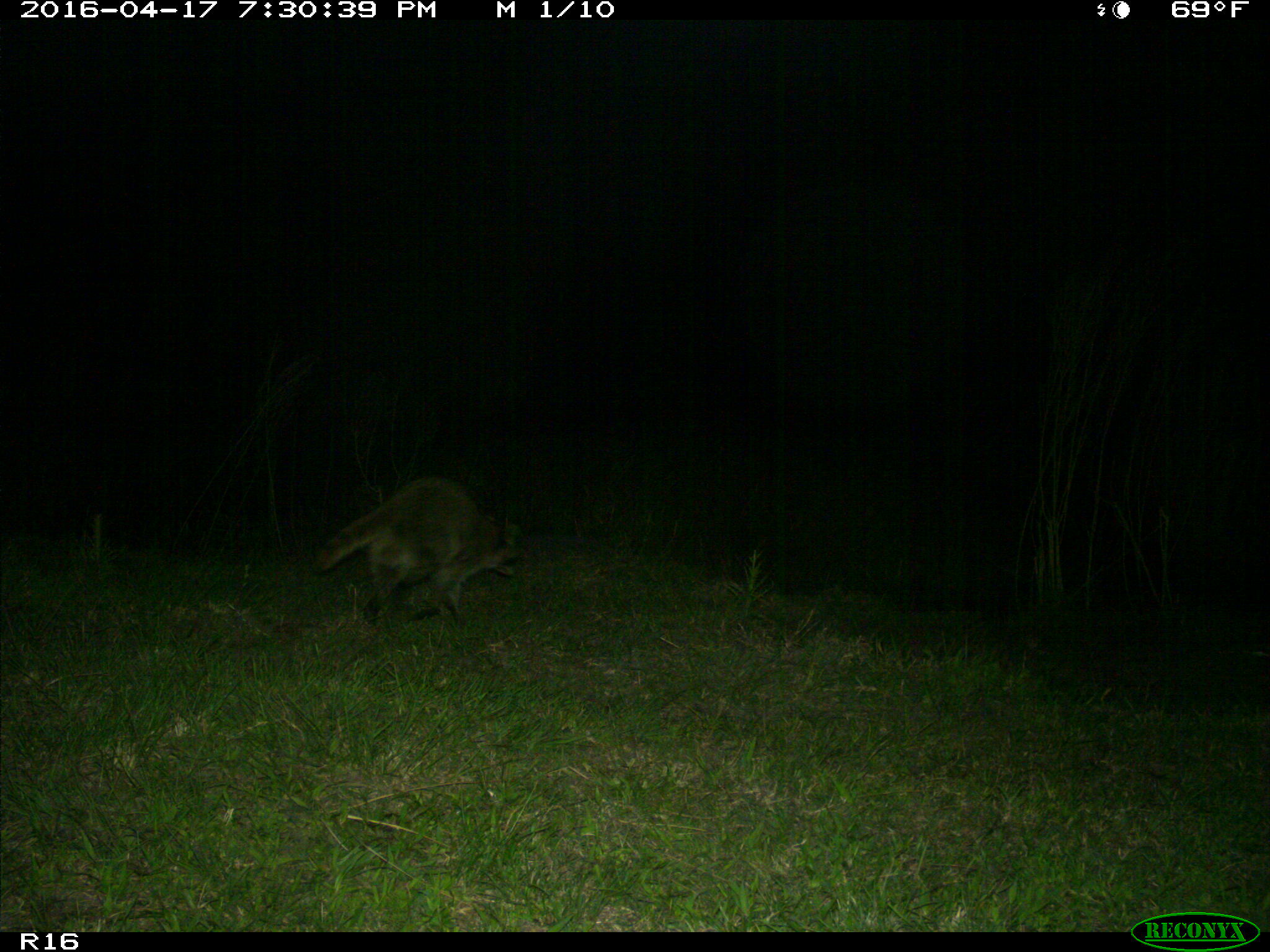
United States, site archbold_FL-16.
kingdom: Animalia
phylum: Chordata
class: Mammalia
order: Carnivora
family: Procyonidae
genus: Procyon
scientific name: Procyon lotor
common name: common raccoon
Procyon lotor (common raccoon).